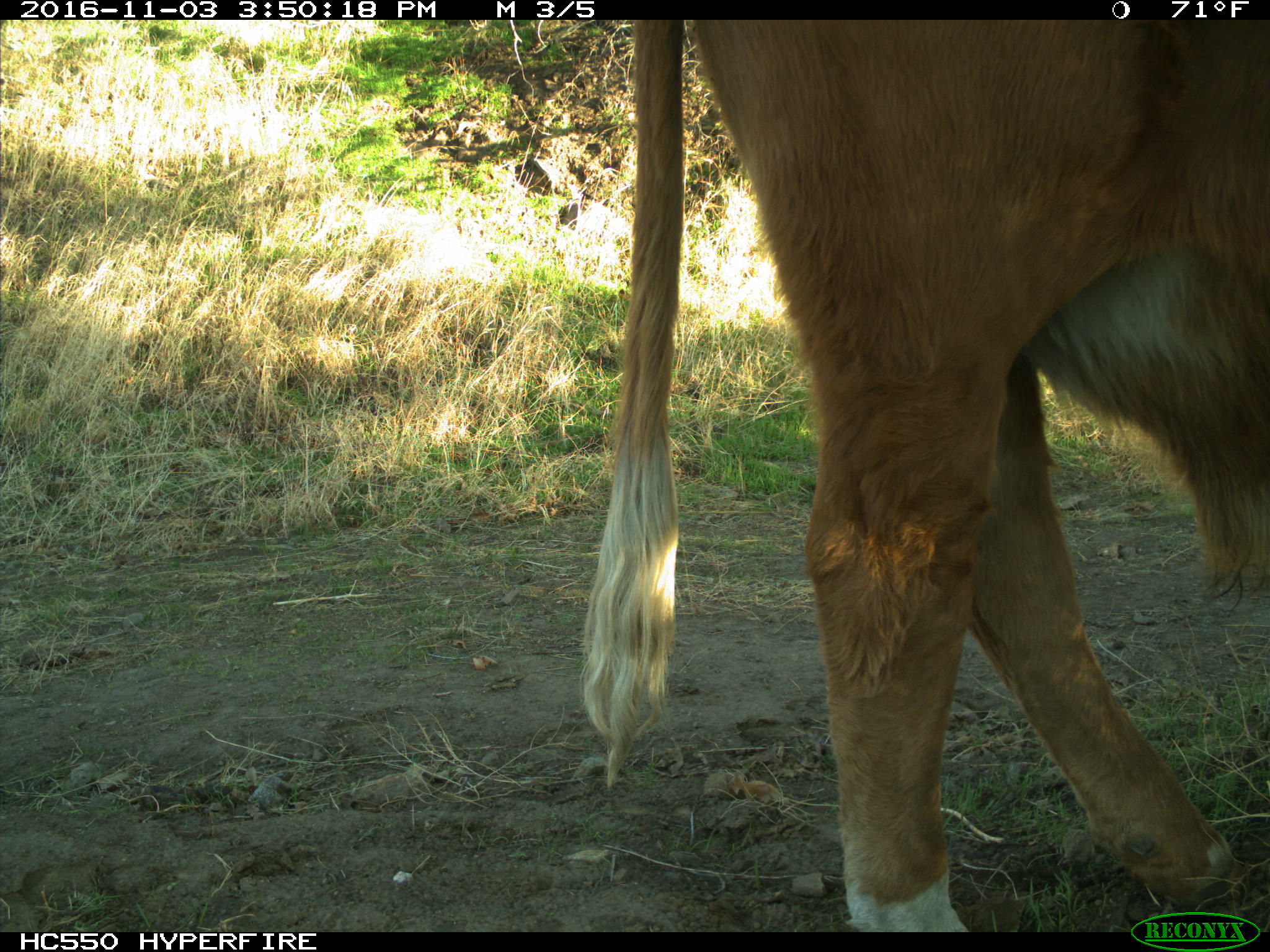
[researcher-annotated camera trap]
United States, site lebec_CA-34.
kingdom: Animalia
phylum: Chordata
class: Mammalia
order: Artiodactyla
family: Bovidae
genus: Bos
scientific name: Bos taurus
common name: domestic cow